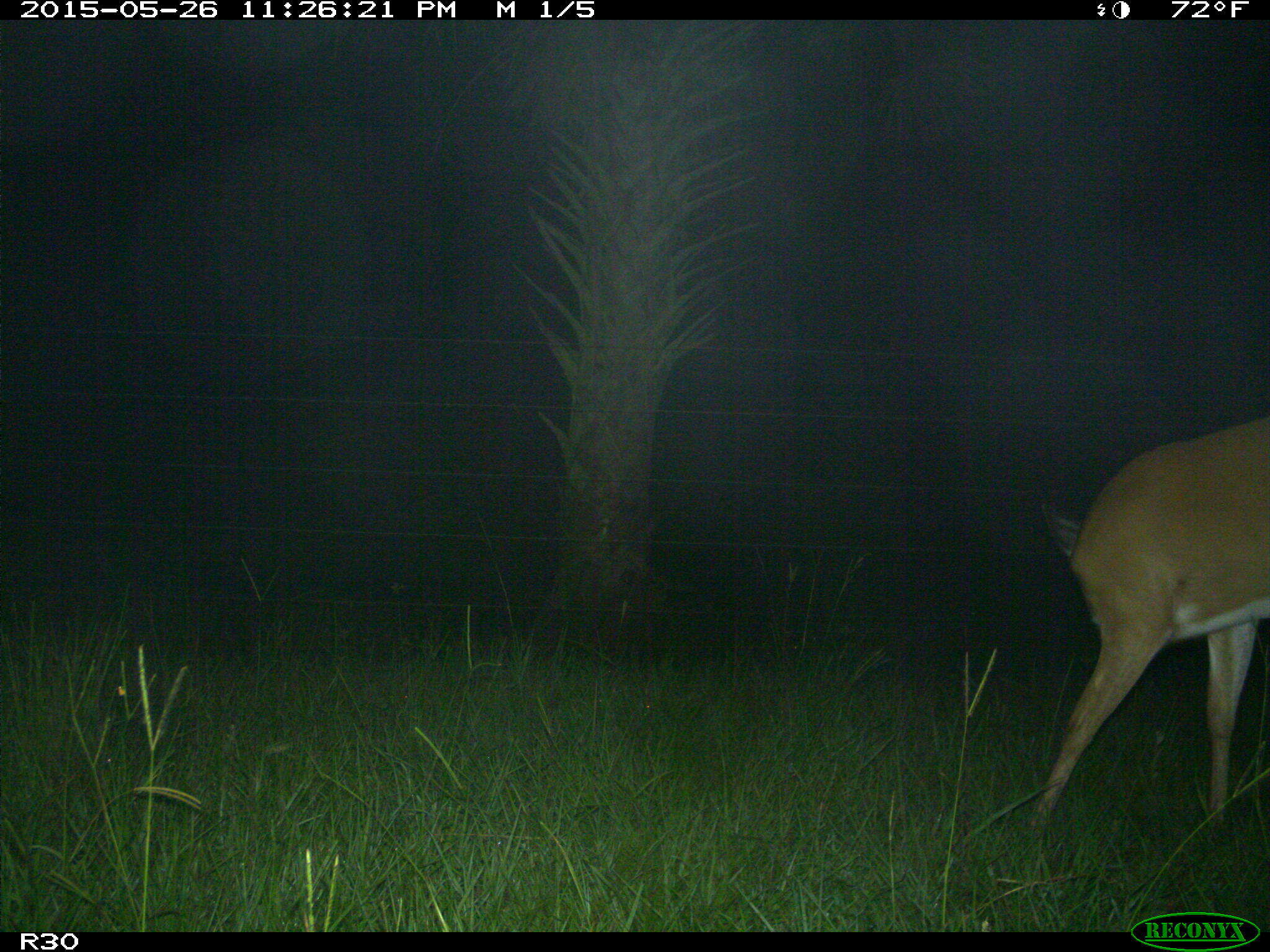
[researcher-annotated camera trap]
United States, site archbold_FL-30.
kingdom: Animalia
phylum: Chordata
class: Mammalia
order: Artiodactyla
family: Cervidae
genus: Odocoileus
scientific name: Odocoileus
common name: deer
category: unidentified deer